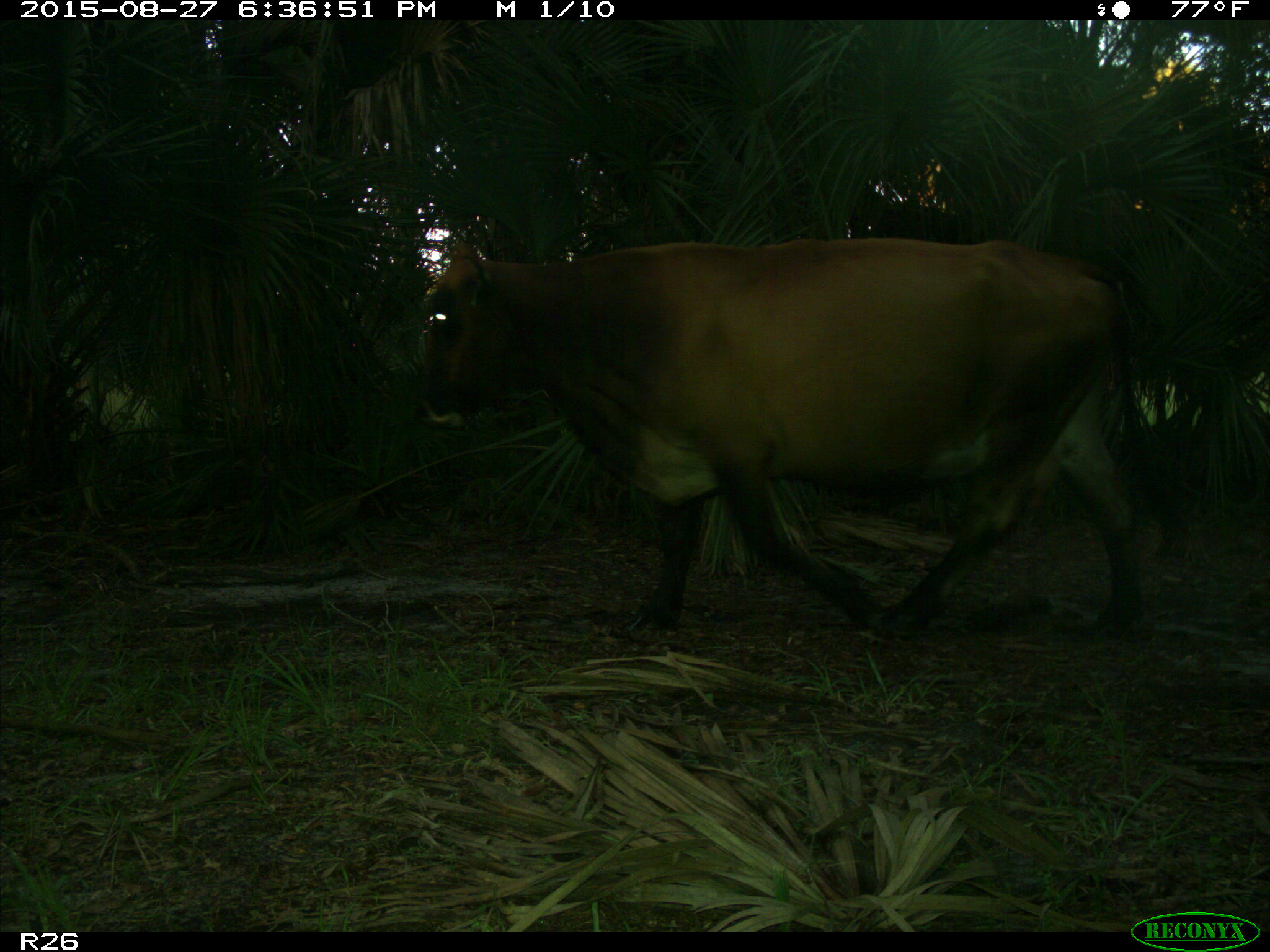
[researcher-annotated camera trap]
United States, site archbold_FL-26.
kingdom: Animalia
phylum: Chordata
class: Mammalia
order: Artiodactyla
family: Bovidae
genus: Bos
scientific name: Bos taurus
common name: domestic cow